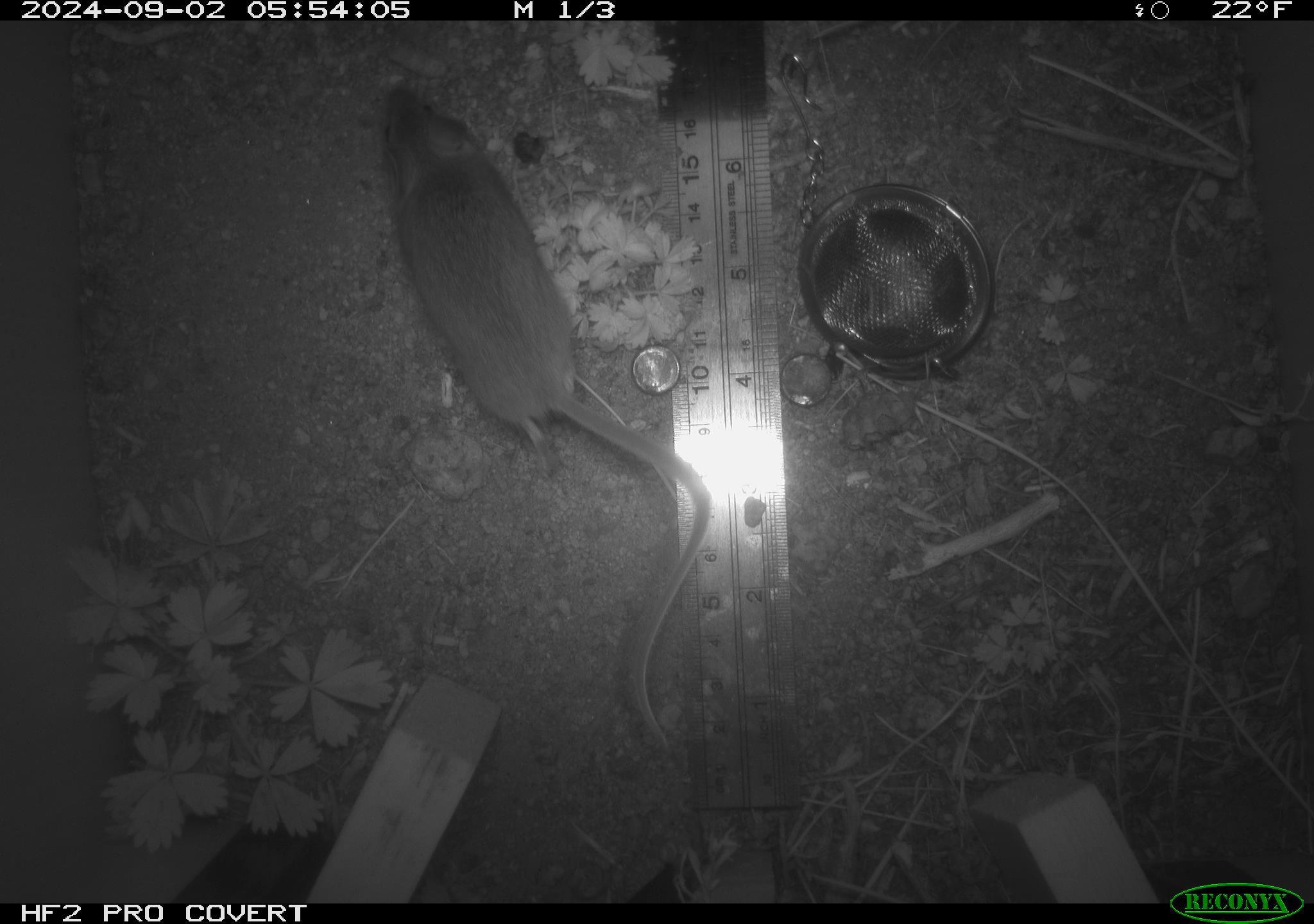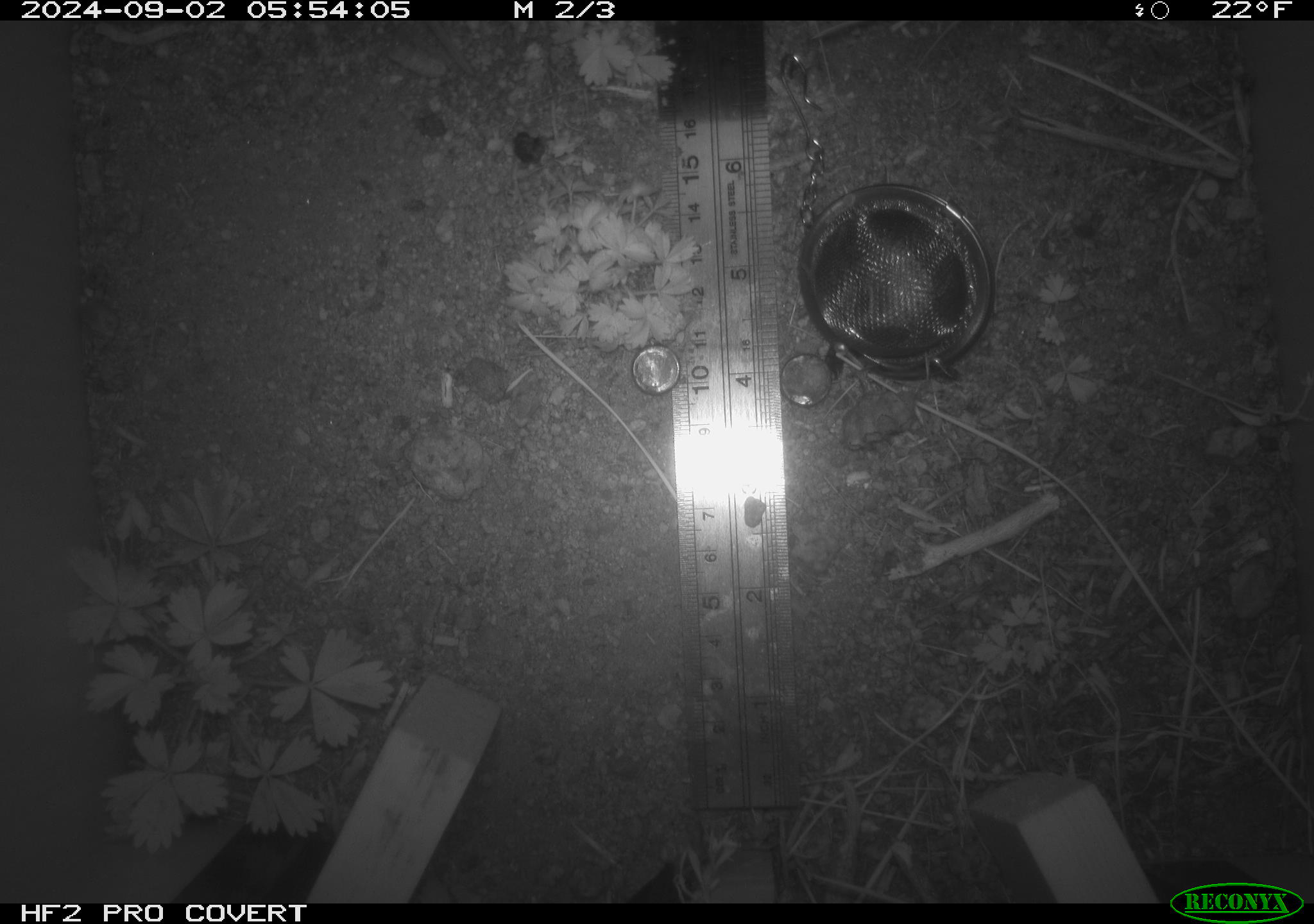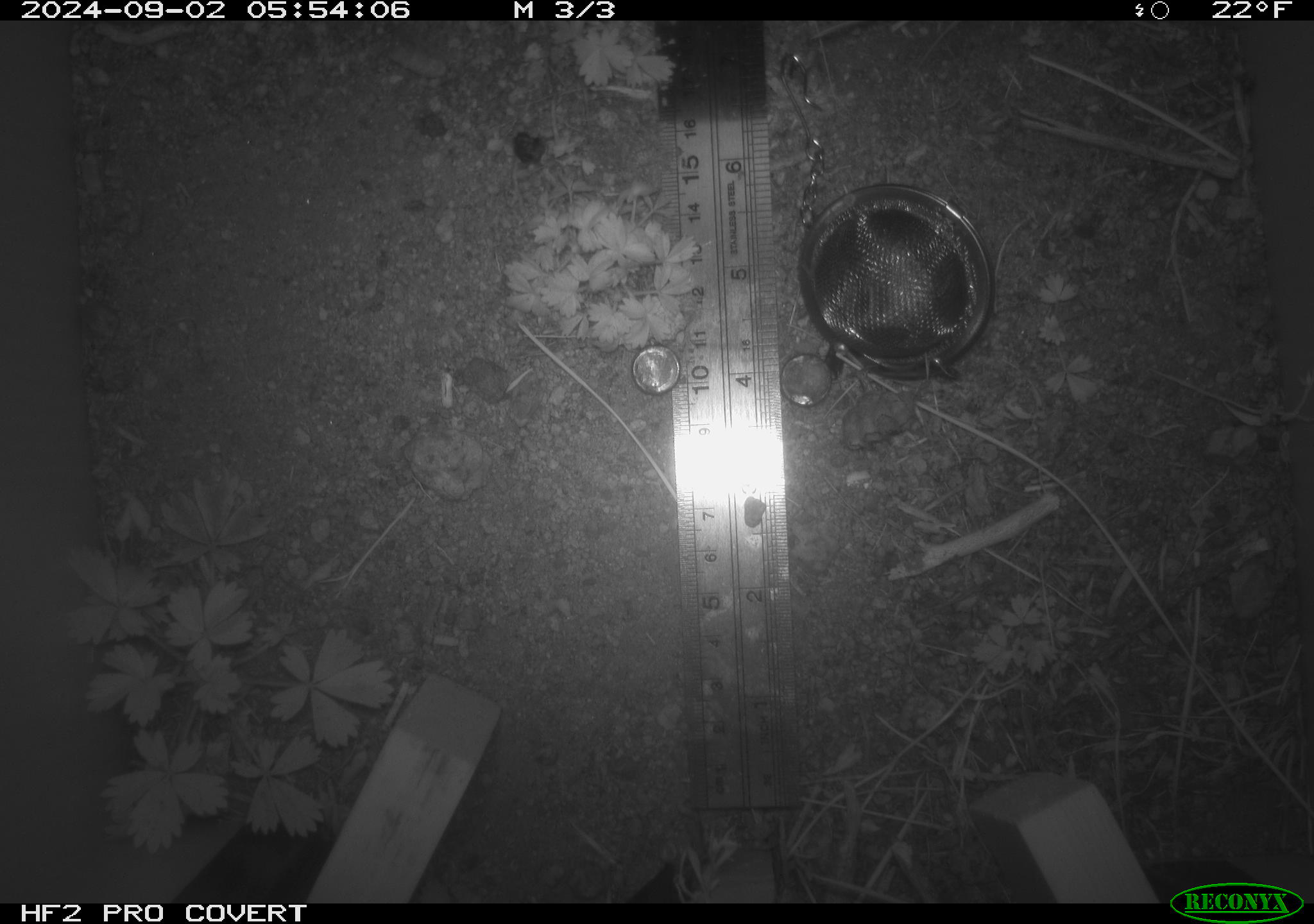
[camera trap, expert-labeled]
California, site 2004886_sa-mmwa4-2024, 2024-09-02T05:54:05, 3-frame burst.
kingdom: Animalia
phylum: Chordata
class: Mammalia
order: Rodentia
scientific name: Rodentia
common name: mouse species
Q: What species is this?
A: Mouse species (Rodentia).